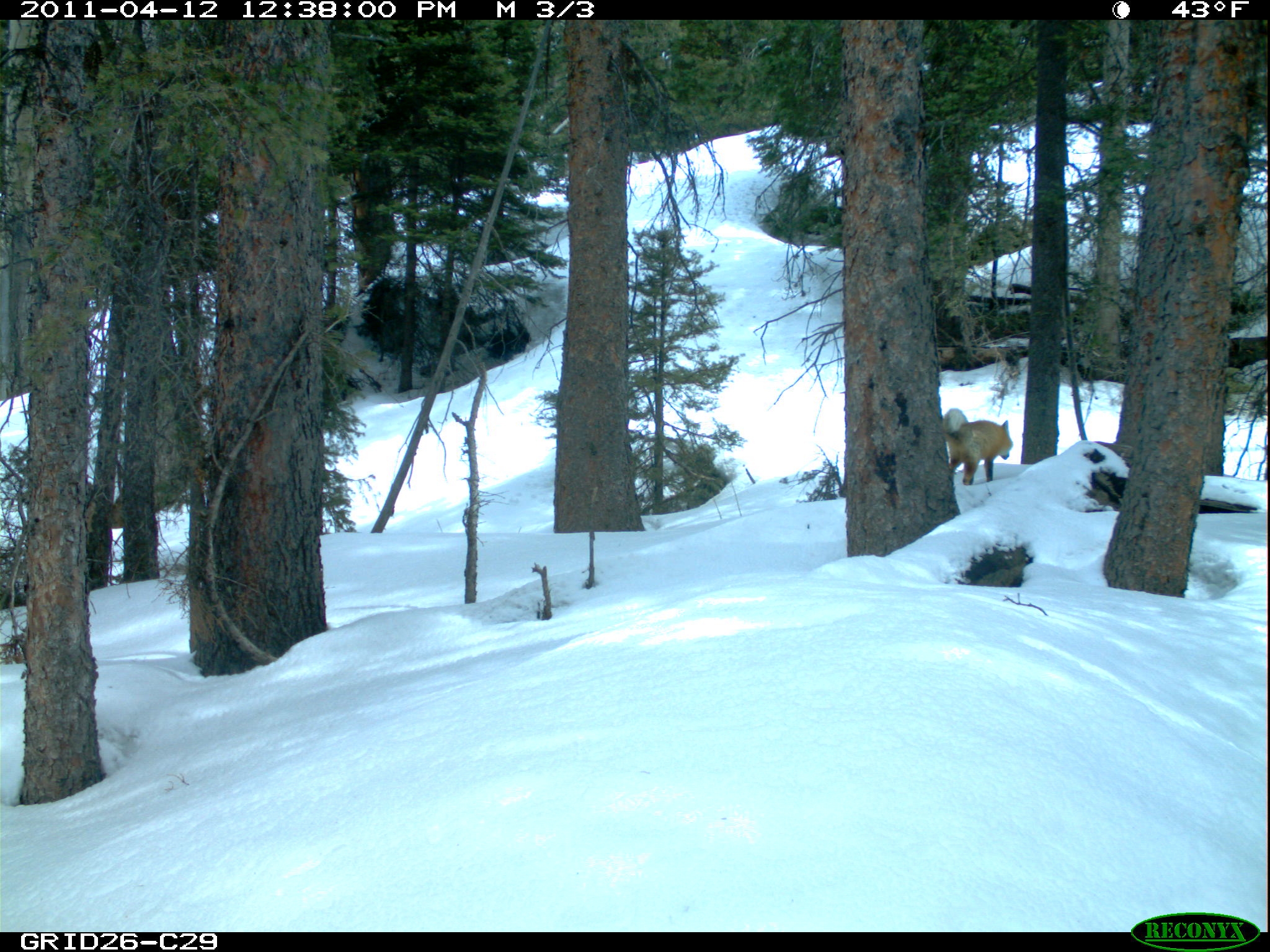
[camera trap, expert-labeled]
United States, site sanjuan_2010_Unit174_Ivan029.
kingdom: Animalia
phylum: Chordata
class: Mammalia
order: Carnivora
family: Canidae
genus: Vulpes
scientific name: Vulpes vulpes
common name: red fox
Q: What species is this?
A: Vulpes vulpes (red fox).